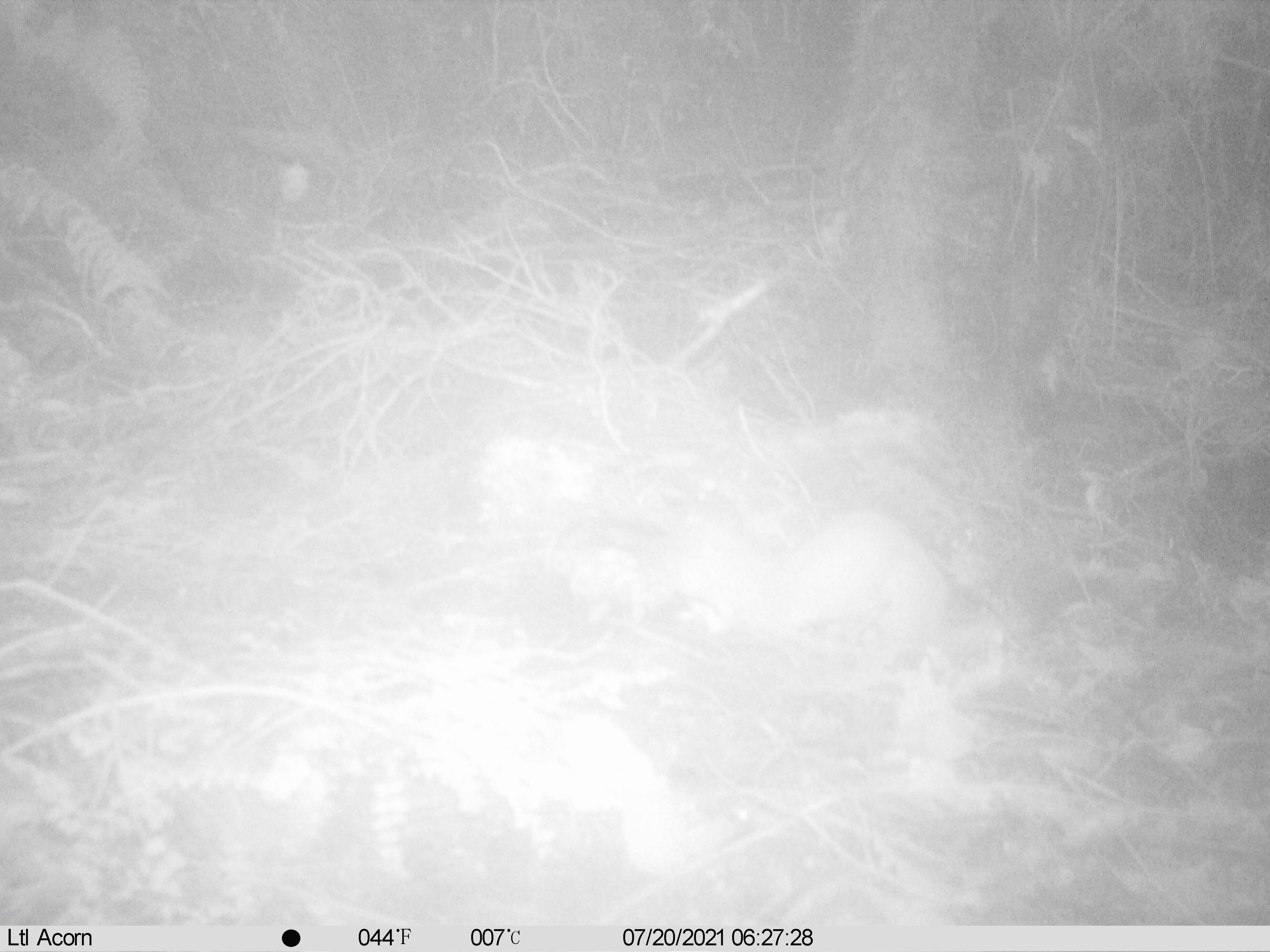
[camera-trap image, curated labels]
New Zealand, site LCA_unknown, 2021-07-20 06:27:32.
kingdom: Animalia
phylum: Chordata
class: Mammalia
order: Carnivora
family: Mustelidae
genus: Mustela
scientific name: Mustela erminea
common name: stoat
Stoat (Mustela erminea).